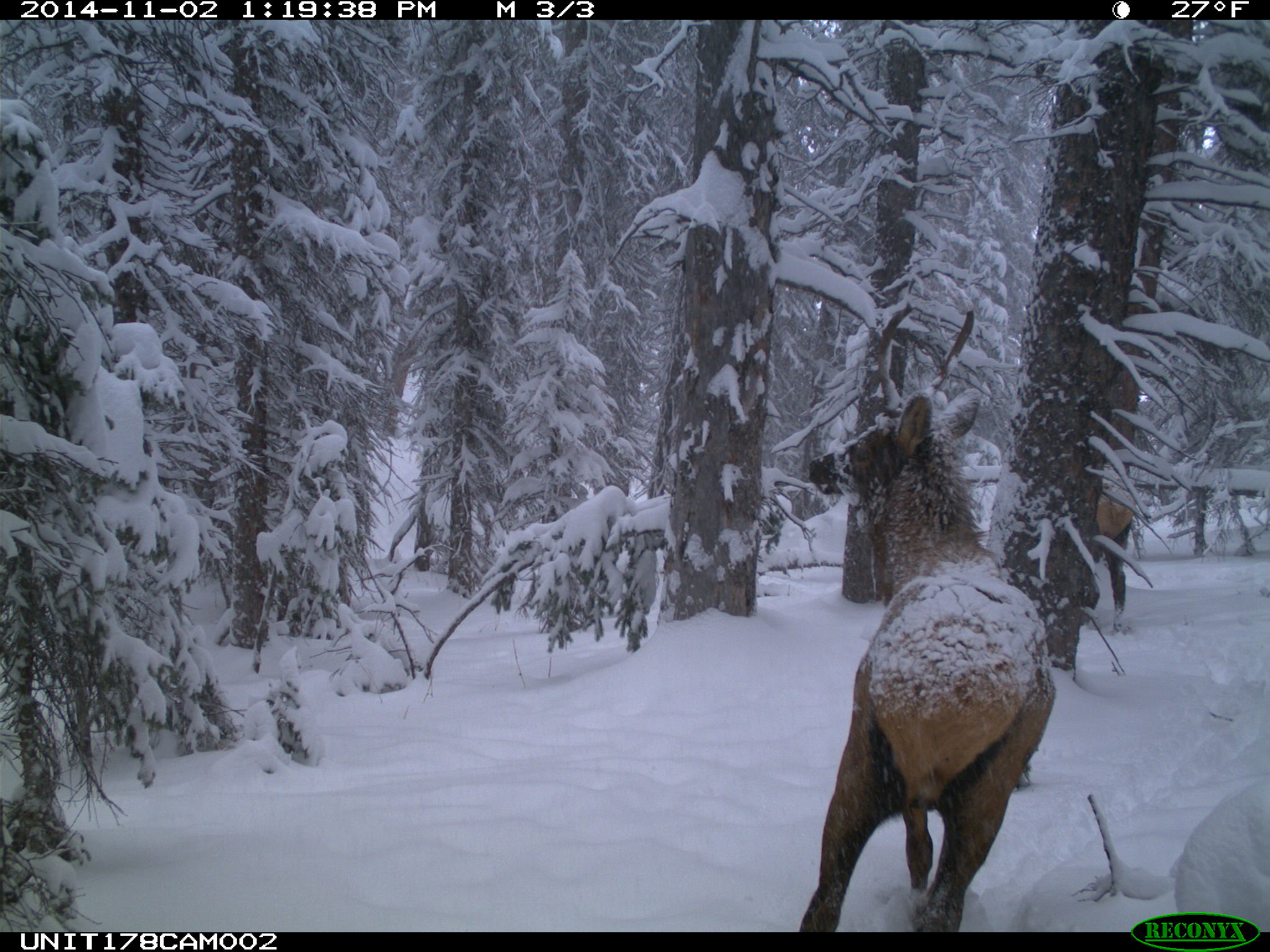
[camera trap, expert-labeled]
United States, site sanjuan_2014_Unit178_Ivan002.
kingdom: Animalia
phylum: Chordata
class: Mammalia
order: Artiodactyla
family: Cervidae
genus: Cervus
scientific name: Cervus elaphus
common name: red deer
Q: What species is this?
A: Cervus elaphus (red deer).